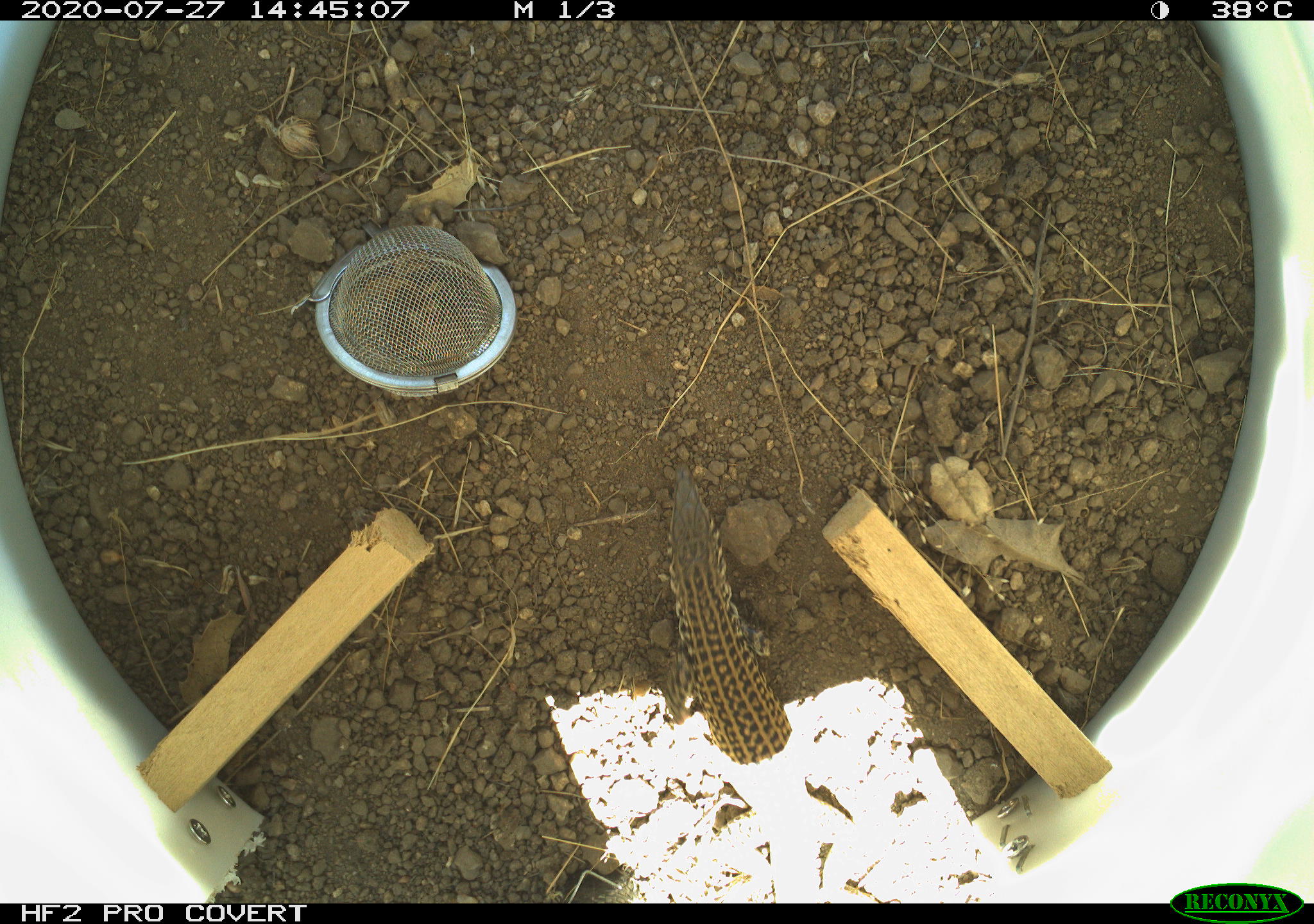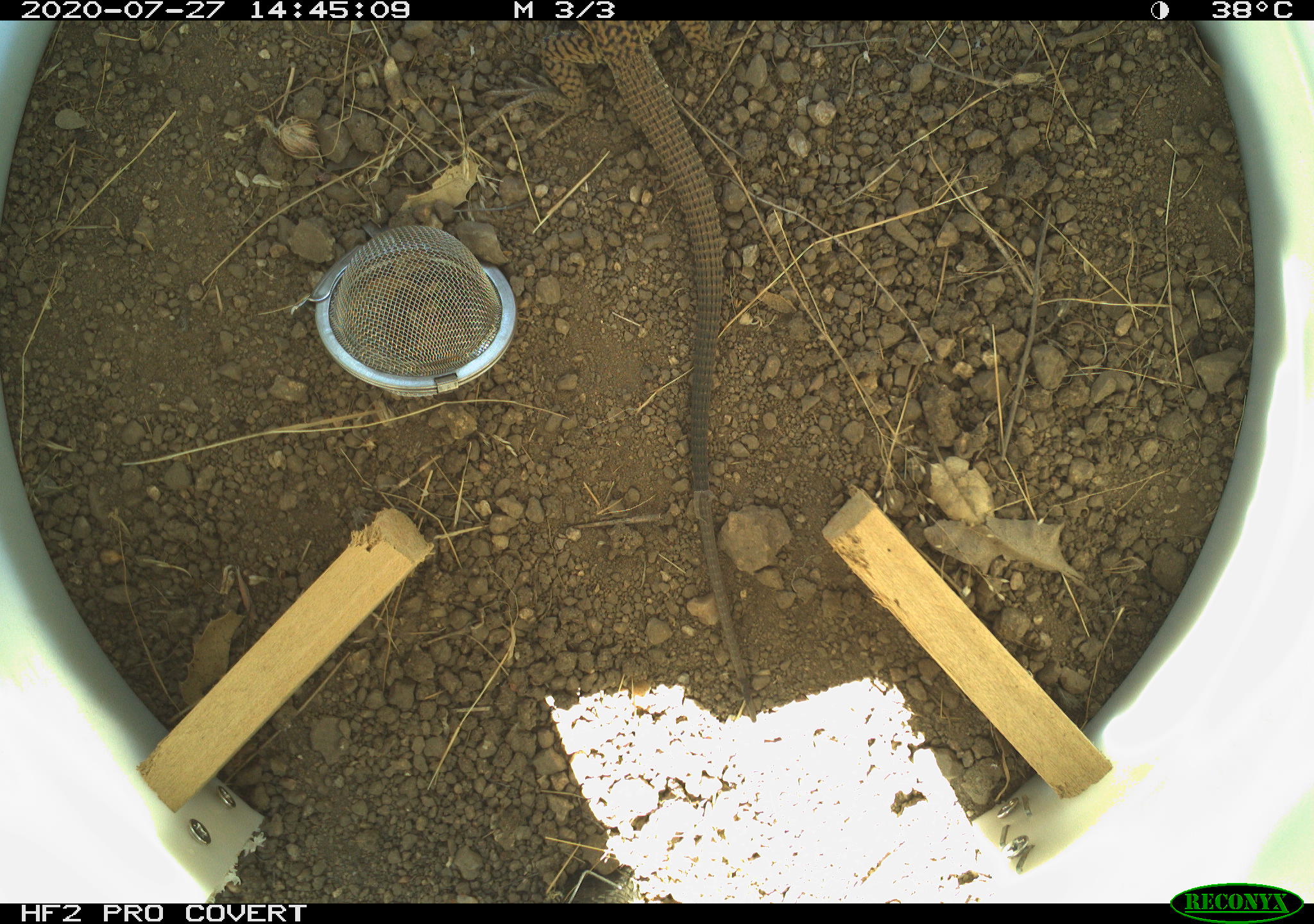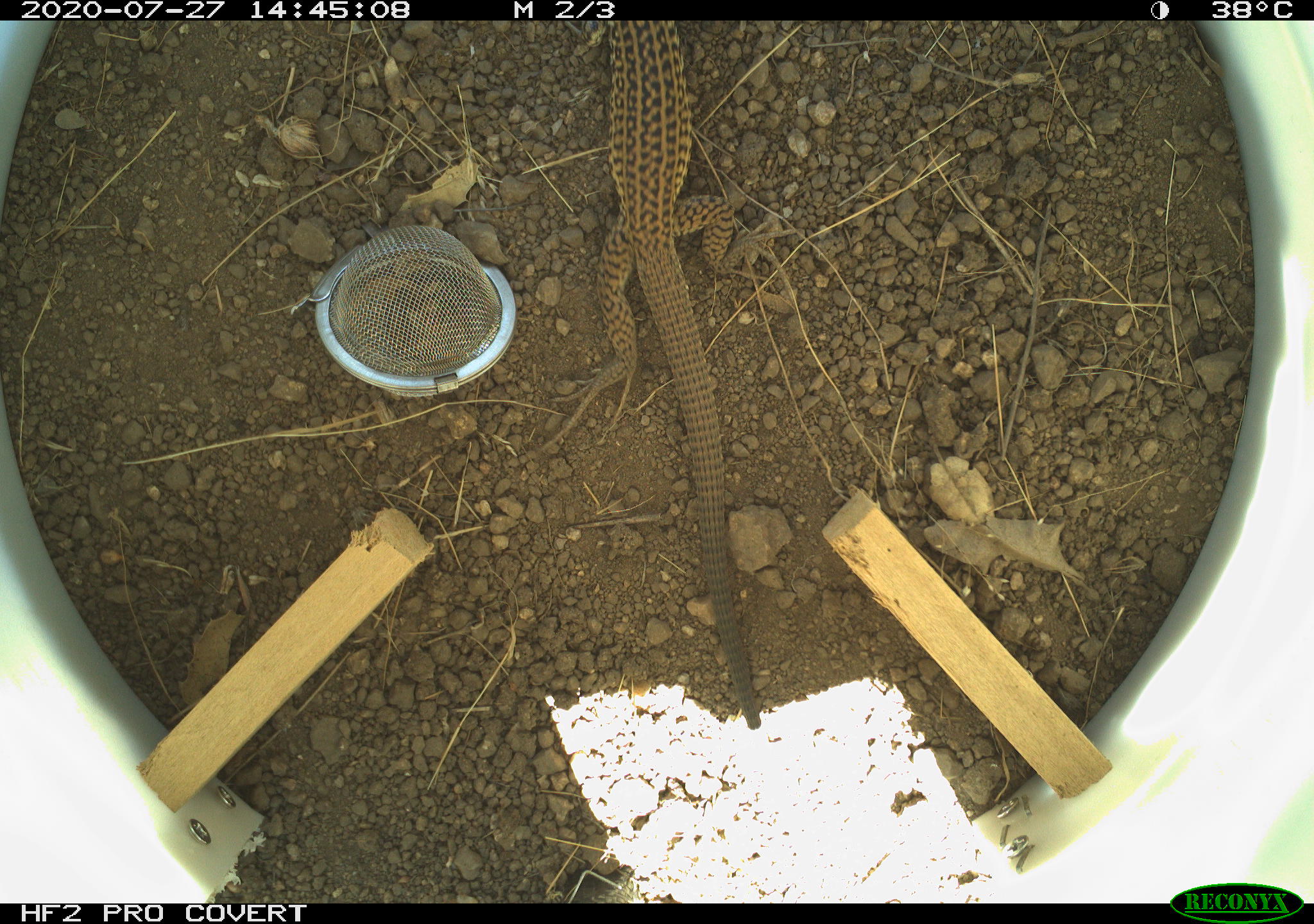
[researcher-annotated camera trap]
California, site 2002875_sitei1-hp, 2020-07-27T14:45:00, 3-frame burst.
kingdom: Animalia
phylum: Chordata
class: Reptilia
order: Squamata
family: Teiidae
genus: Aspidoscelis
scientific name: Aspidoscelis tigris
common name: western whiptail